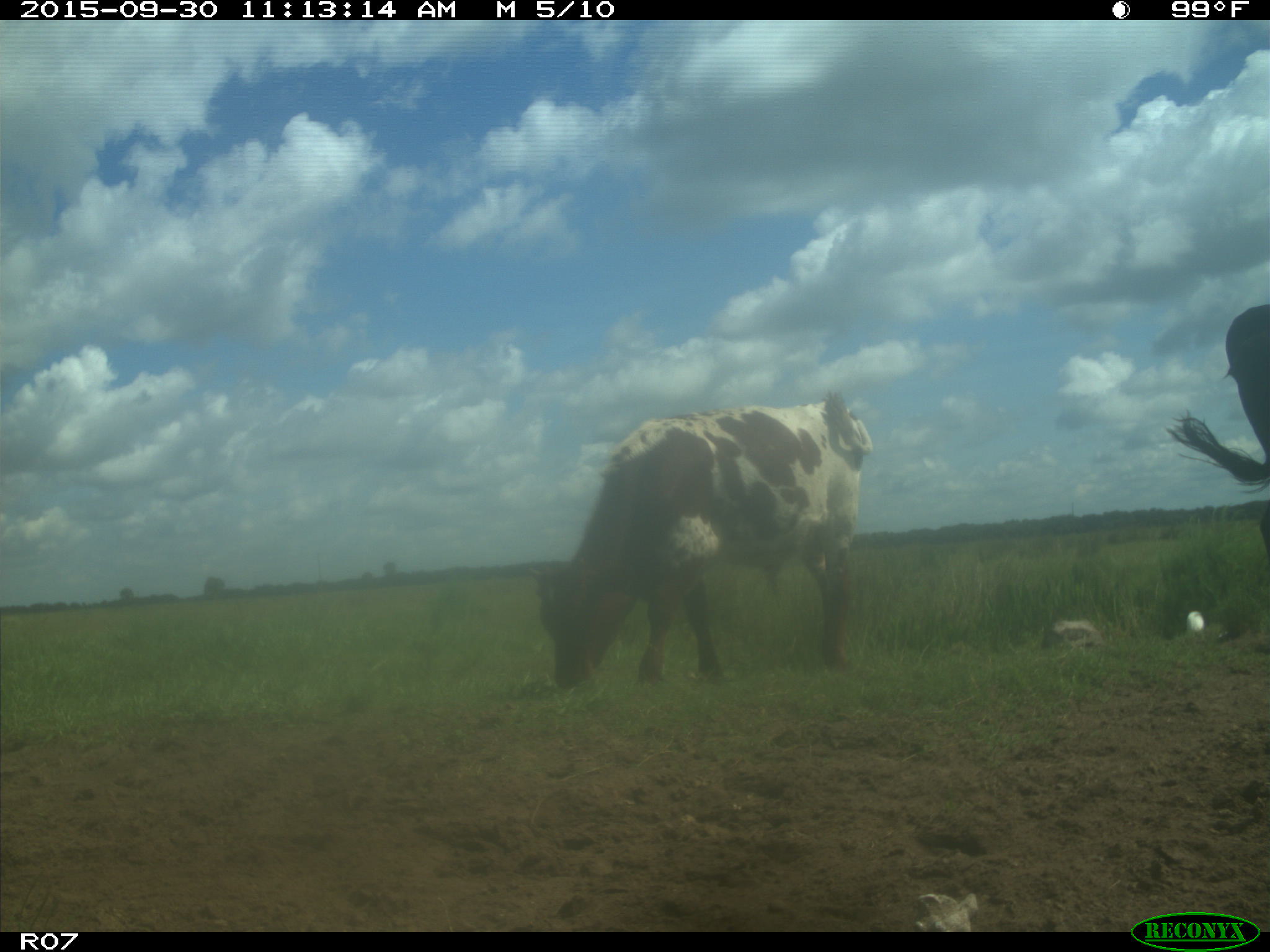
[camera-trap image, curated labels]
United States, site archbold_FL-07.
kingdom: Animalia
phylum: Chordata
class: Mammalia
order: Artiodactyla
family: Bovidae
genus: Bos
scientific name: Bos taurus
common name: domestic cow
Bos taurus (domestic cow).